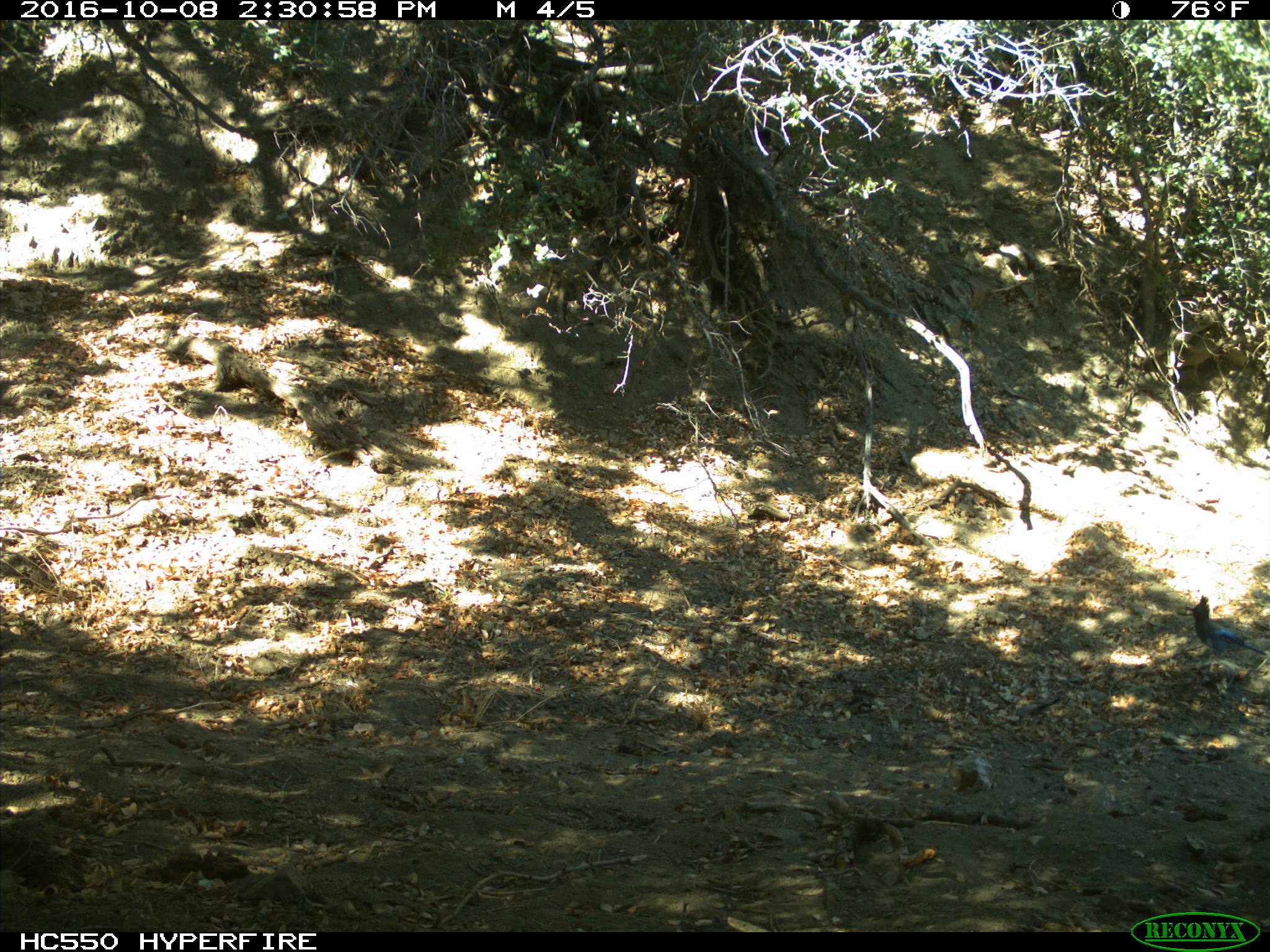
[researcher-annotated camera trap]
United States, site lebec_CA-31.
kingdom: Animalia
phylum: Chordata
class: Aves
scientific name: Aves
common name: birds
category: unidentified bird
Unidentified bird (birds) (Aves).